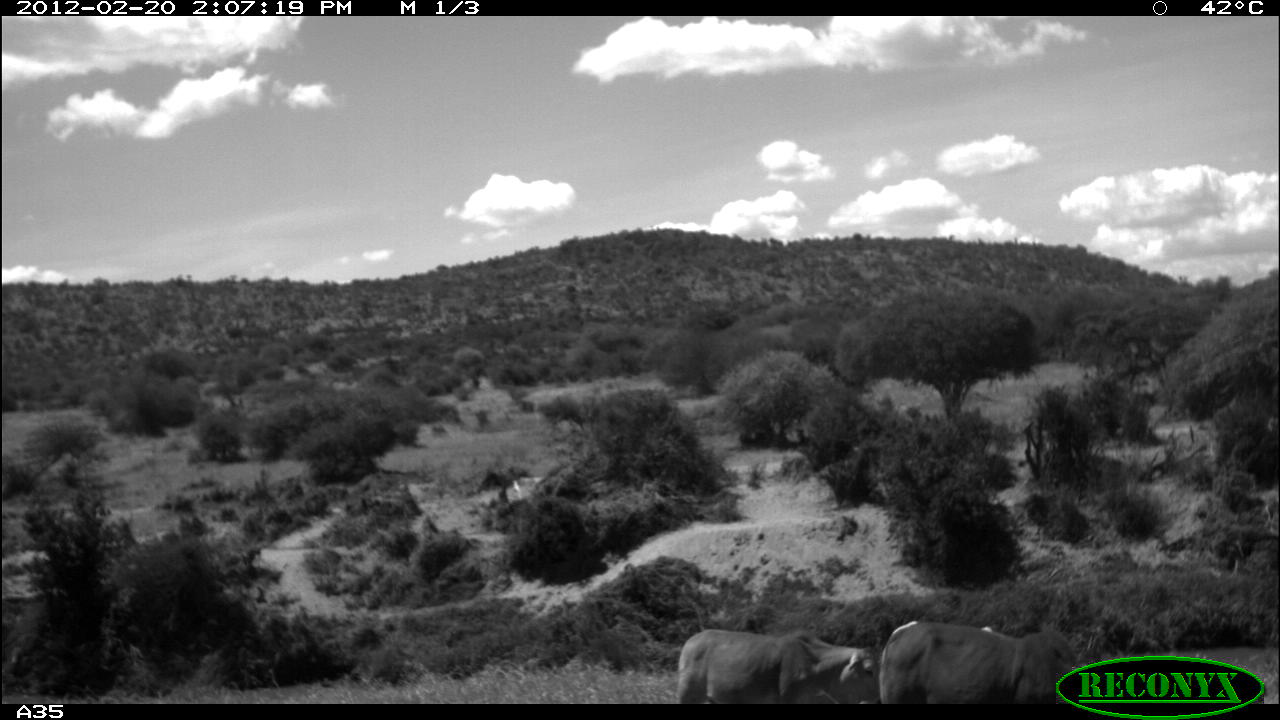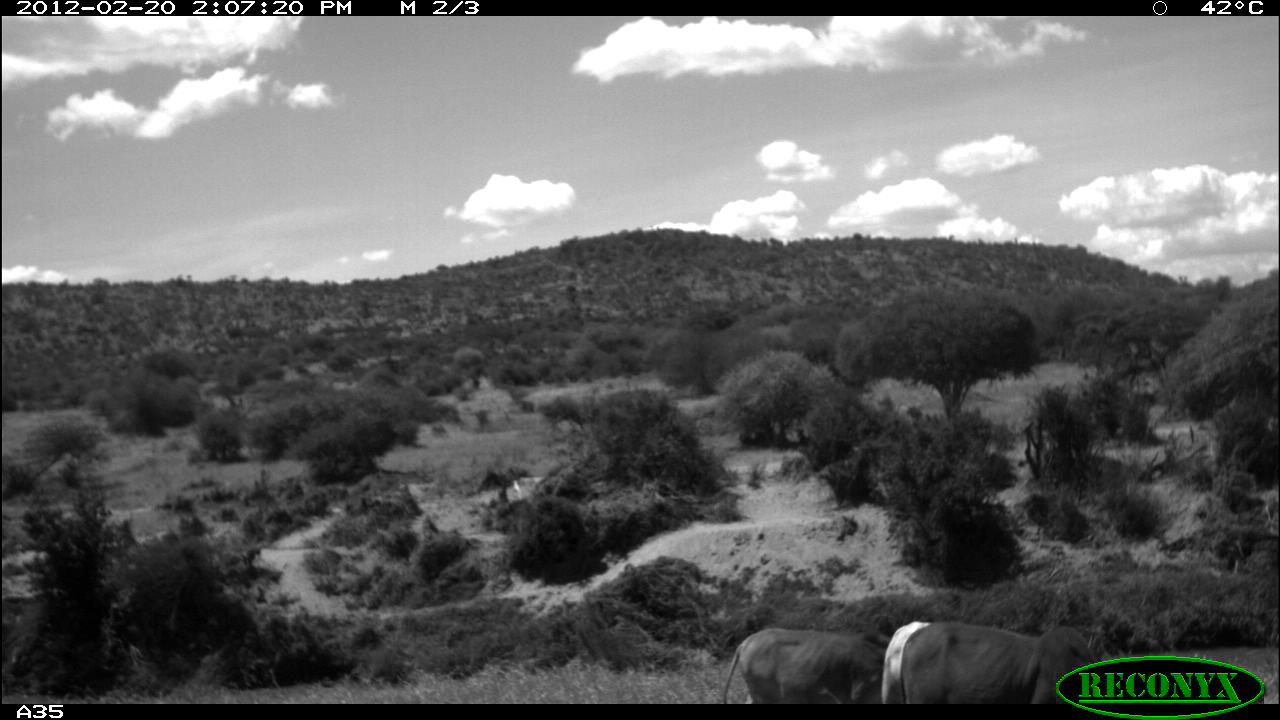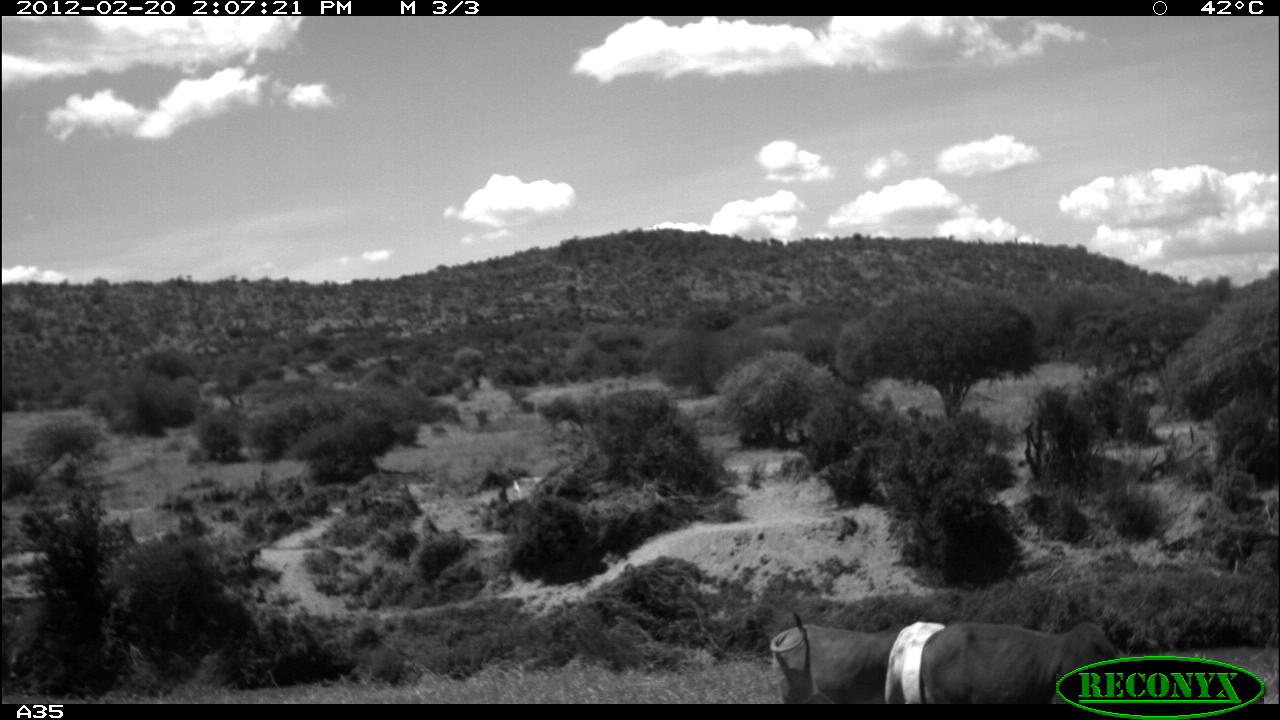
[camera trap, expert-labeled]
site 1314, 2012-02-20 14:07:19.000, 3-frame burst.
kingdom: Animalia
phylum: Chordata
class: Mammalia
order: Artiodactyla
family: Bovidae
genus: Bos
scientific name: Bos taurus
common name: domestic cattle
Bos taurus (domestic cattle), count 2.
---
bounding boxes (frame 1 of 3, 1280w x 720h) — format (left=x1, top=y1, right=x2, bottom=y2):
bos taurus: (left=879, top=616, right=1121, bottom=703); (left=671, top=626, right=882, bottom=704)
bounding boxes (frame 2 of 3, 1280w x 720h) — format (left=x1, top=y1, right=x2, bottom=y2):
bos taurus: (left=899, top=620, right=1129, bottom=702); (left=721, top=625, right=890, bottom=703); (left=879, top=619, right=935, bottom=703)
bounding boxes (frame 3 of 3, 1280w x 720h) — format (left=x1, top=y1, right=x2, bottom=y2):
bos taurus: (left=918, top=620, right=1149, bottom=704); (left=769, top=612, right=907, bottom=704); (left=883, top=620, right=949, bottom=705)